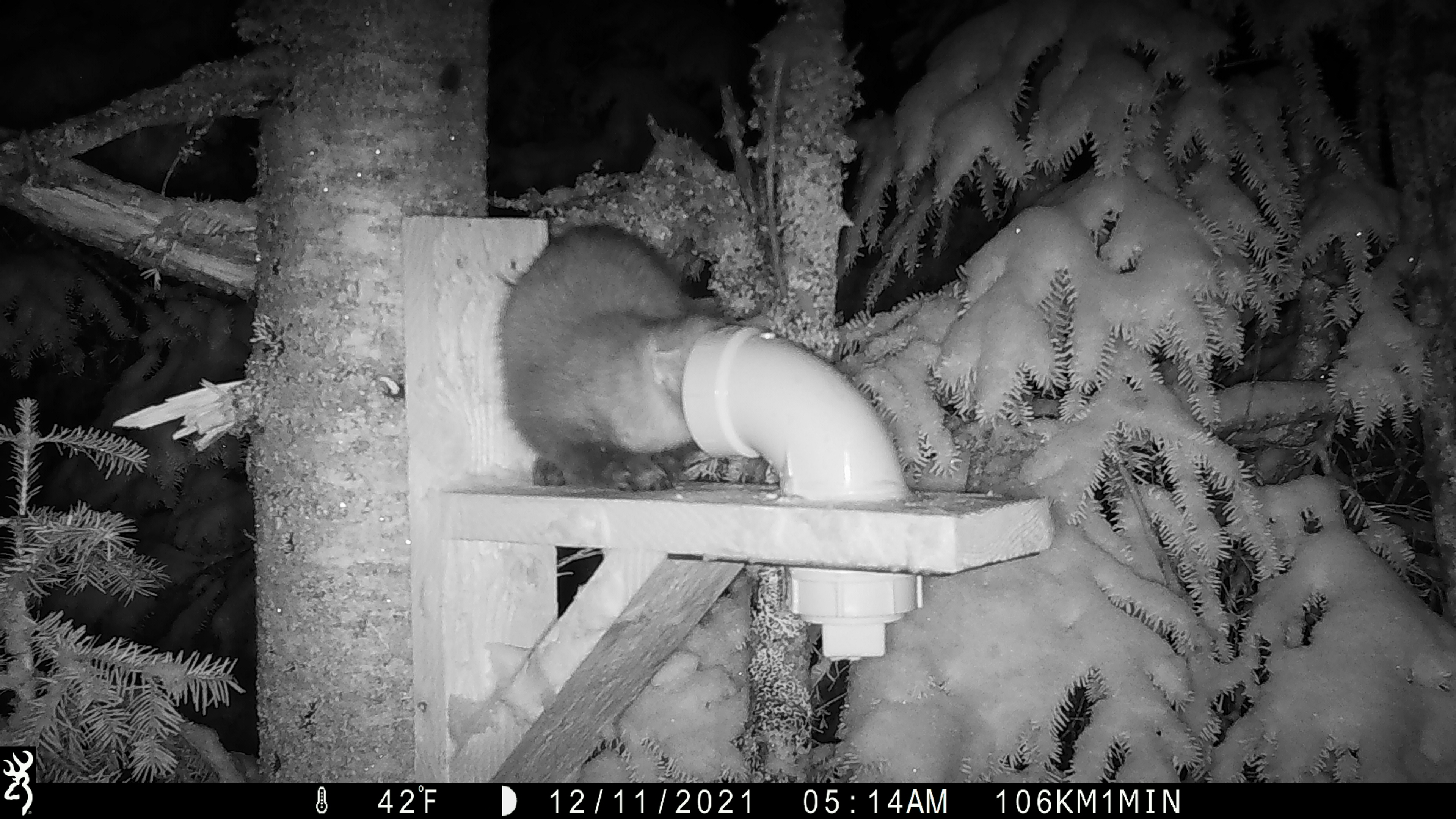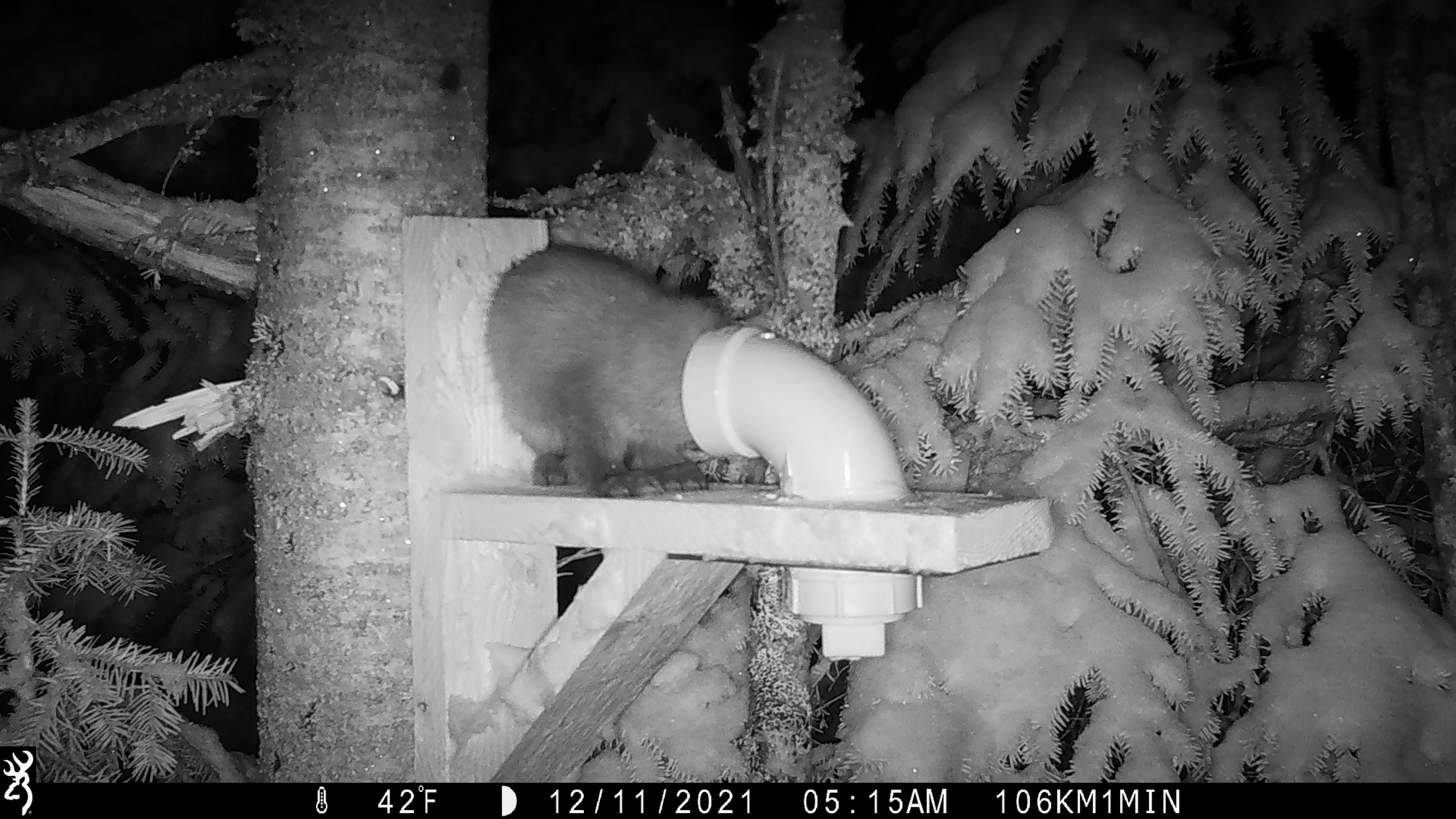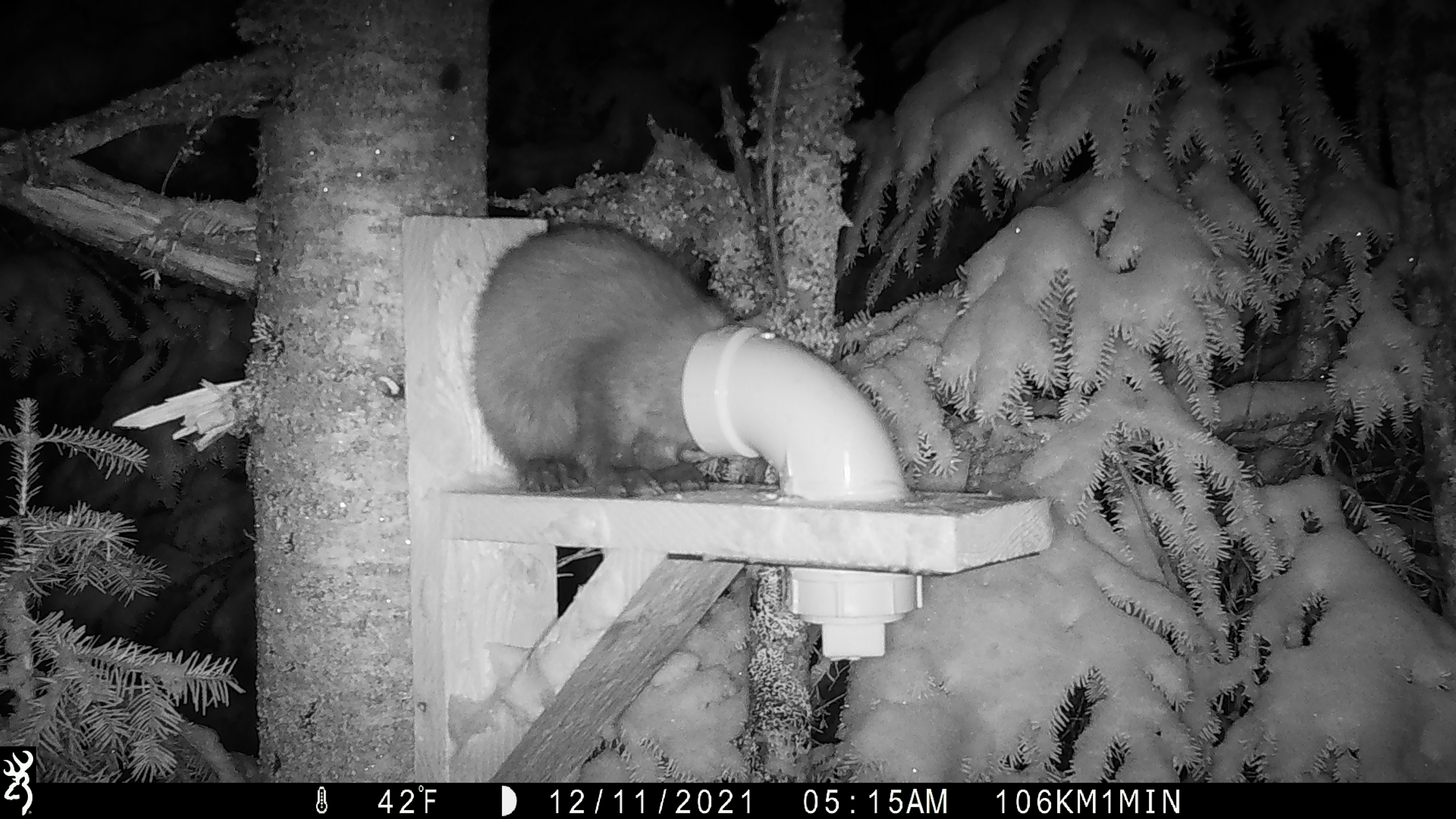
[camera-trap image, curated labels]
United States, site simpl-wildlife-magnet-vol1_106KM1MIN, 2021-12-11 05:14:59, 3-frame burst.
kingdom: Animalia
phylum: Chordata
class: Mammalia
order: Carnivora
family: Mustelidae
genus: Martes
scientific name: Martes americana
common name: american marten